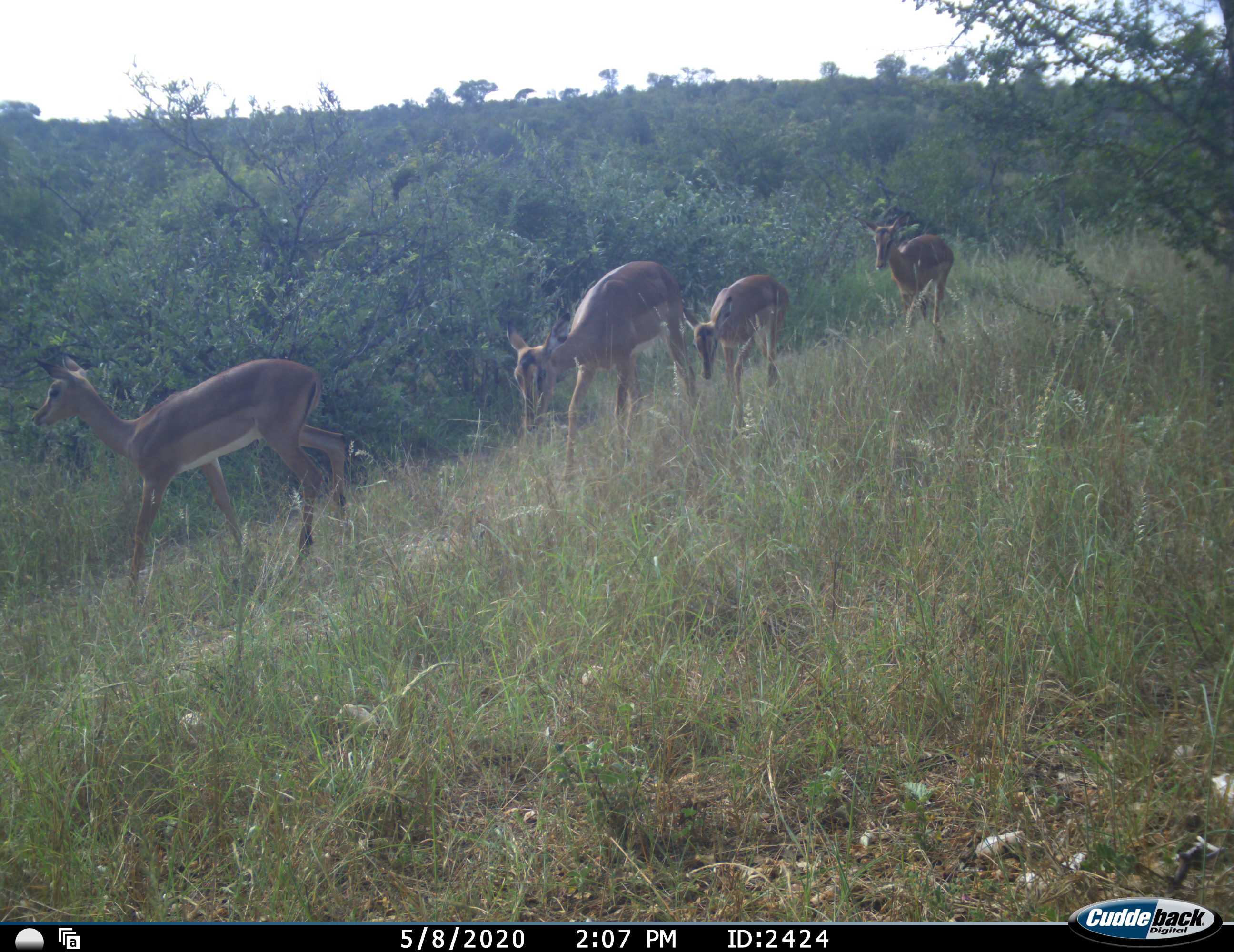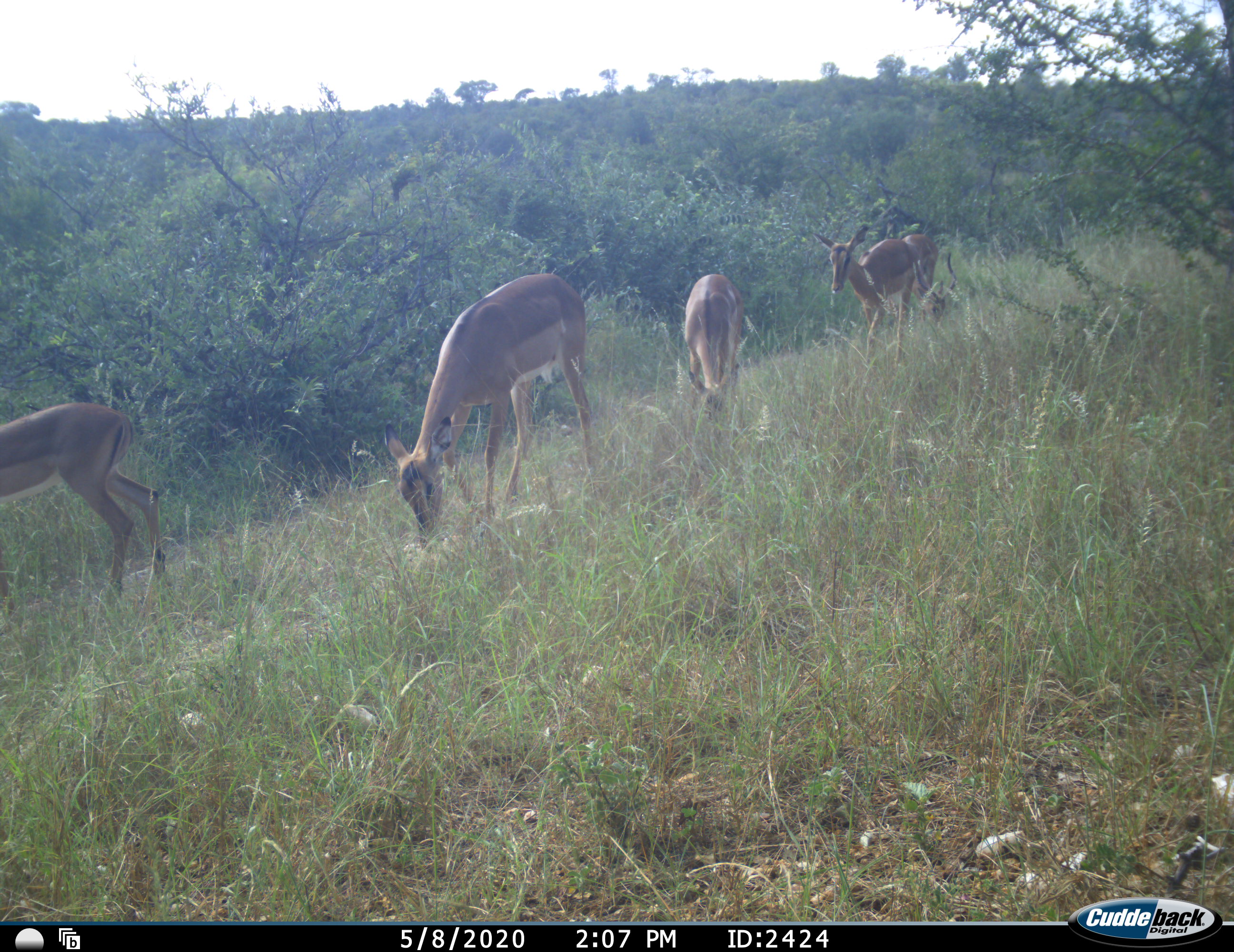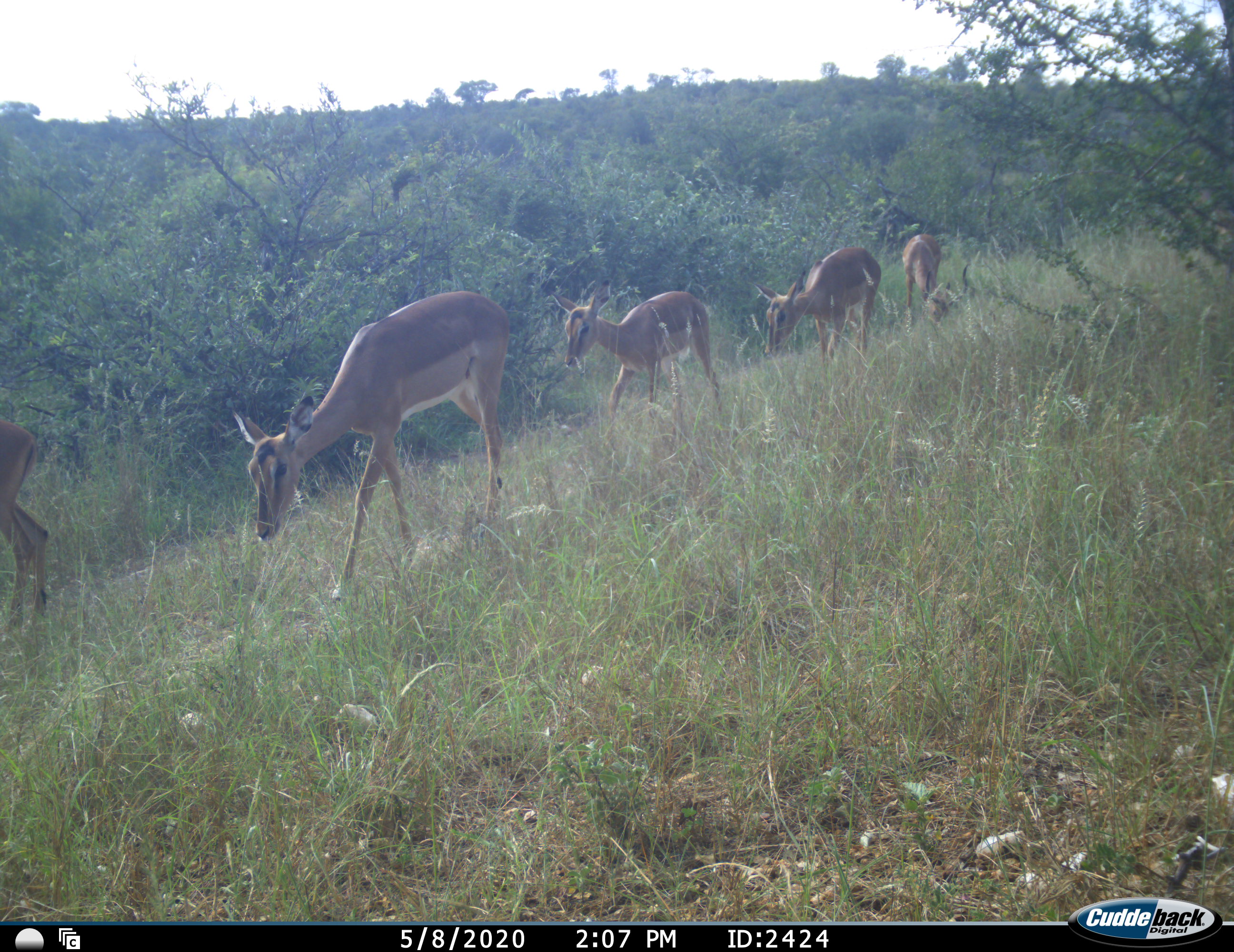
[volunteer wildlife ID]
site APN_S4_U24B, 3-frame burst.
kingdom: Animalia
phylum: Chordata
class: Mammalia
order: Artiodactyla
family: Bovidae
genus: Aepyceros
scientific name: Aepyceros melampus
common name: impala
Impala (Aepyceros melampus), count 5. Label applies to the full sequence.